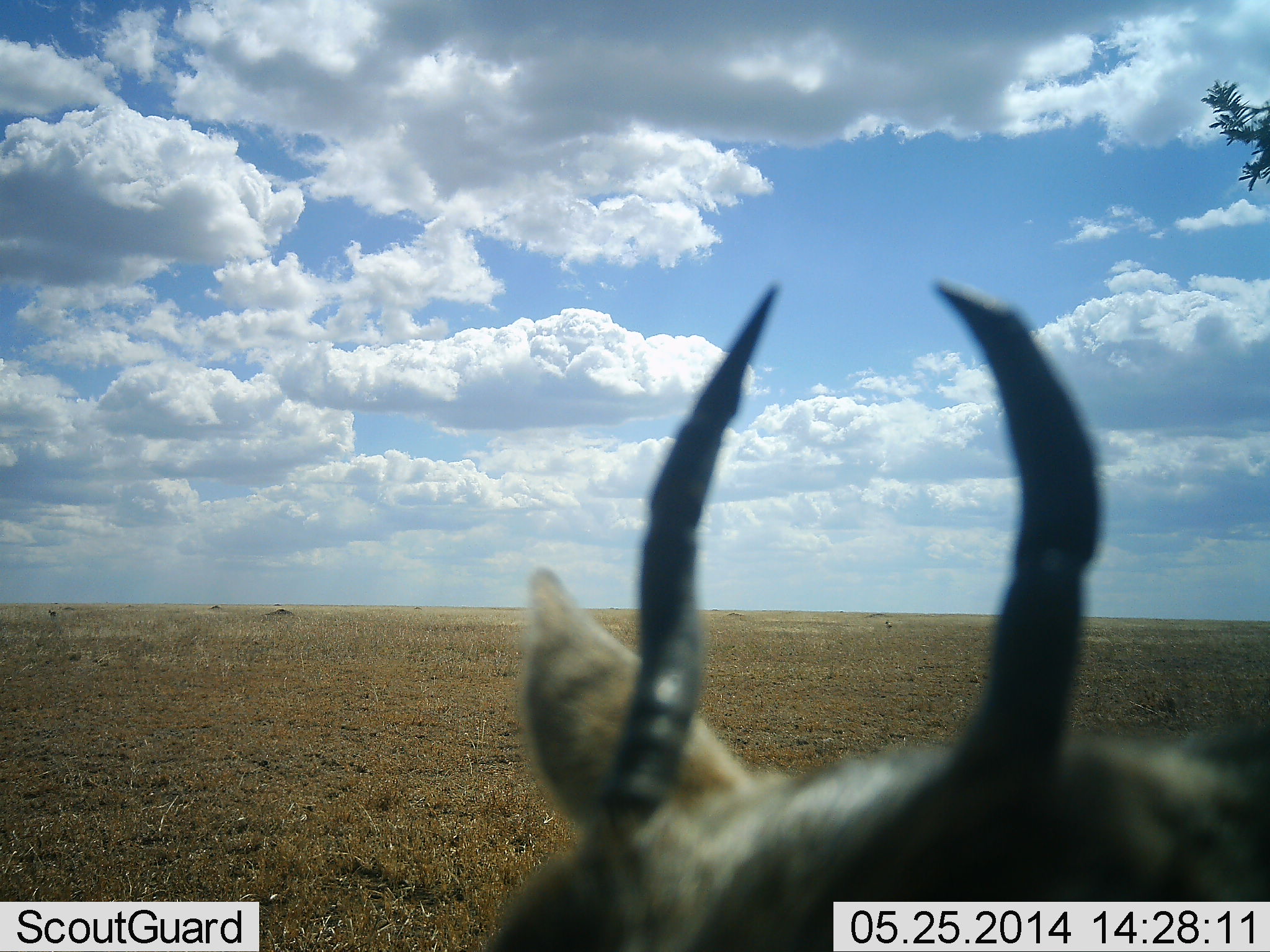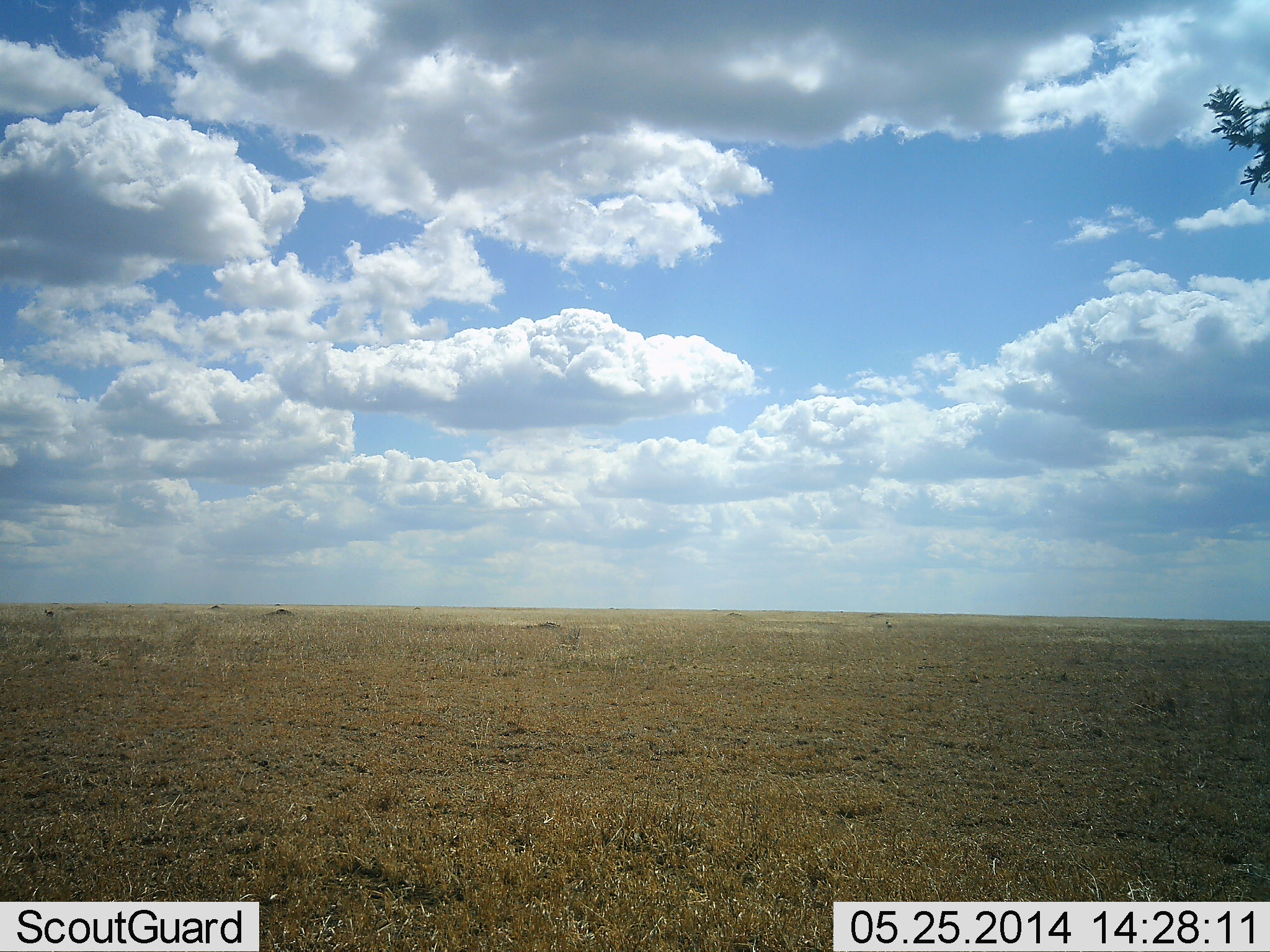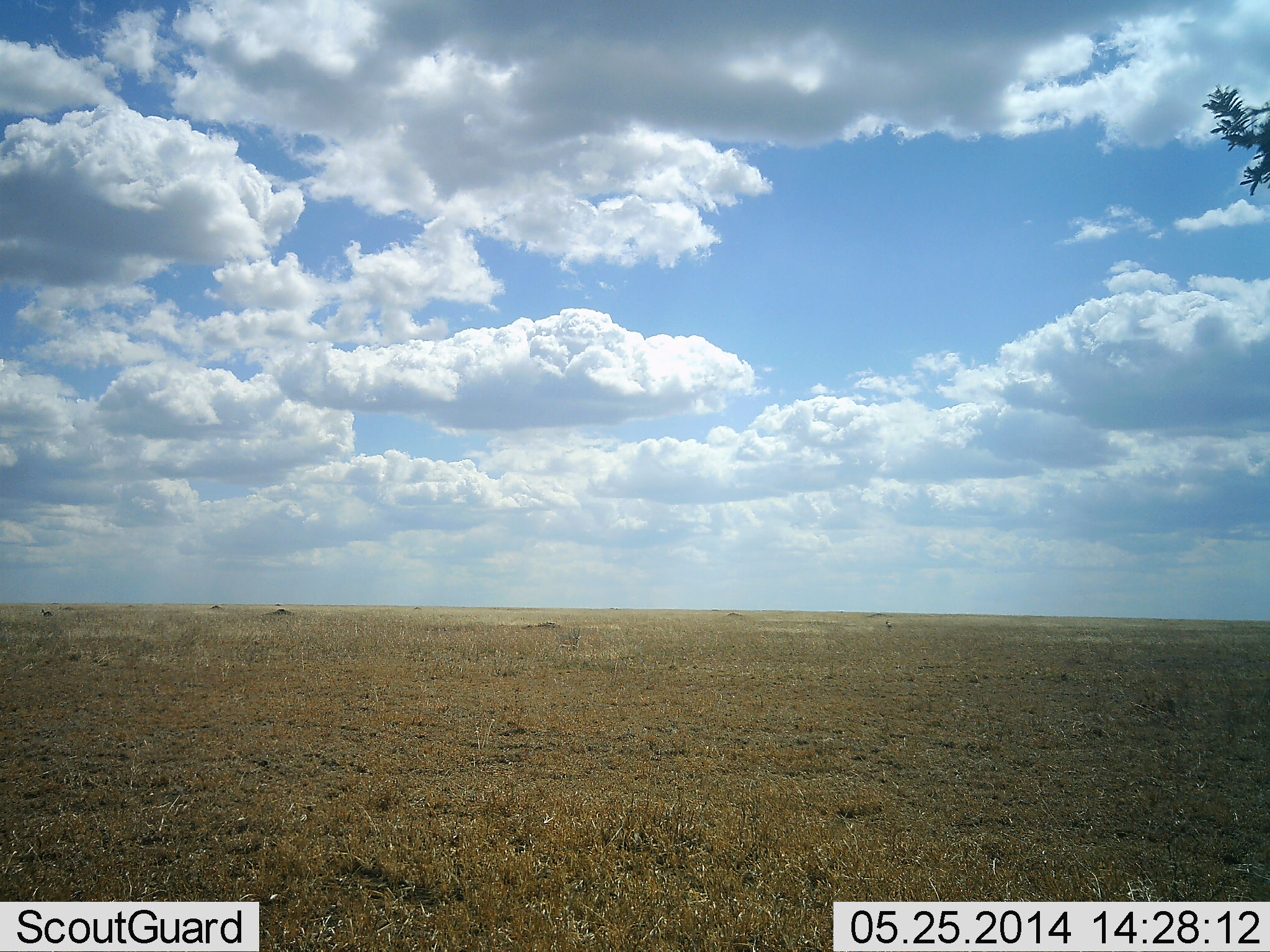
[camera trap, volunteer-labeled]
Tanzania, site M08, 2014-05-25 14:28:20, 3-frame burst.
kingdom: Animalia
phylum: Chordata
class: Mammalia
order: Artiodactyla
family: Bovidae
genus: Eudorcas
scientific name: Eudorcas thomsonii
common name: thomson's gazelle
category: gazellethomsons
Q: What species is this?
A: Gazellethomsons (thomson's gazelle) (Eudorcas thomsonii).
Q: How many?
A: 1.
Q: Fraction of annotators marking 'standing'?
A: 70%.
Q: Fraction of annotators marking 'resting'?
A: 0%.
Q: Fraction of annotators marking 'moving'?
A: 20%.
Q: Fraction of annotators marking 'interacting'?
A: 0%.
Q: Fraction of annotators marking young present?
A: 0%.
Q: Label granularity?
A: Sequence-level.